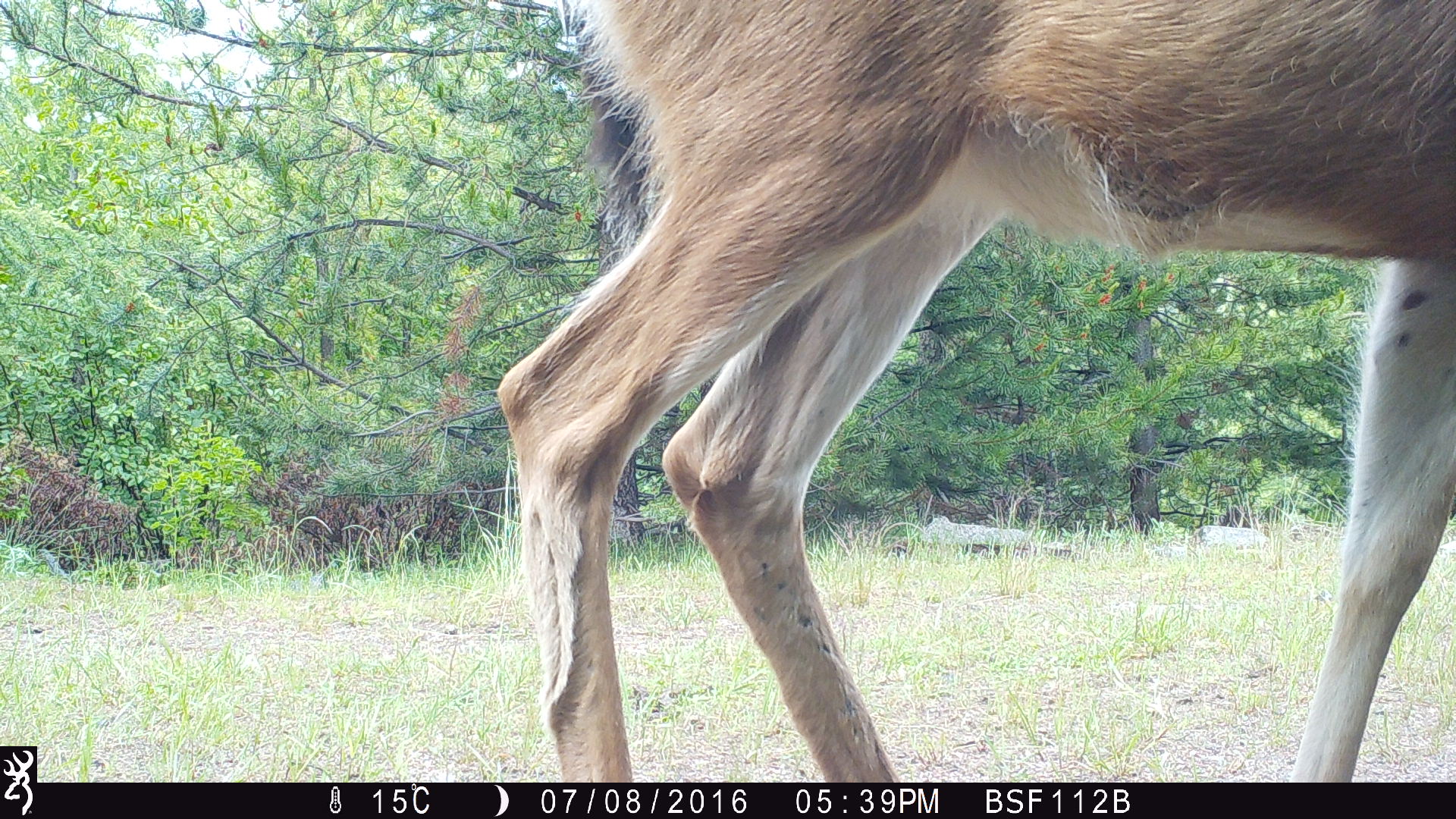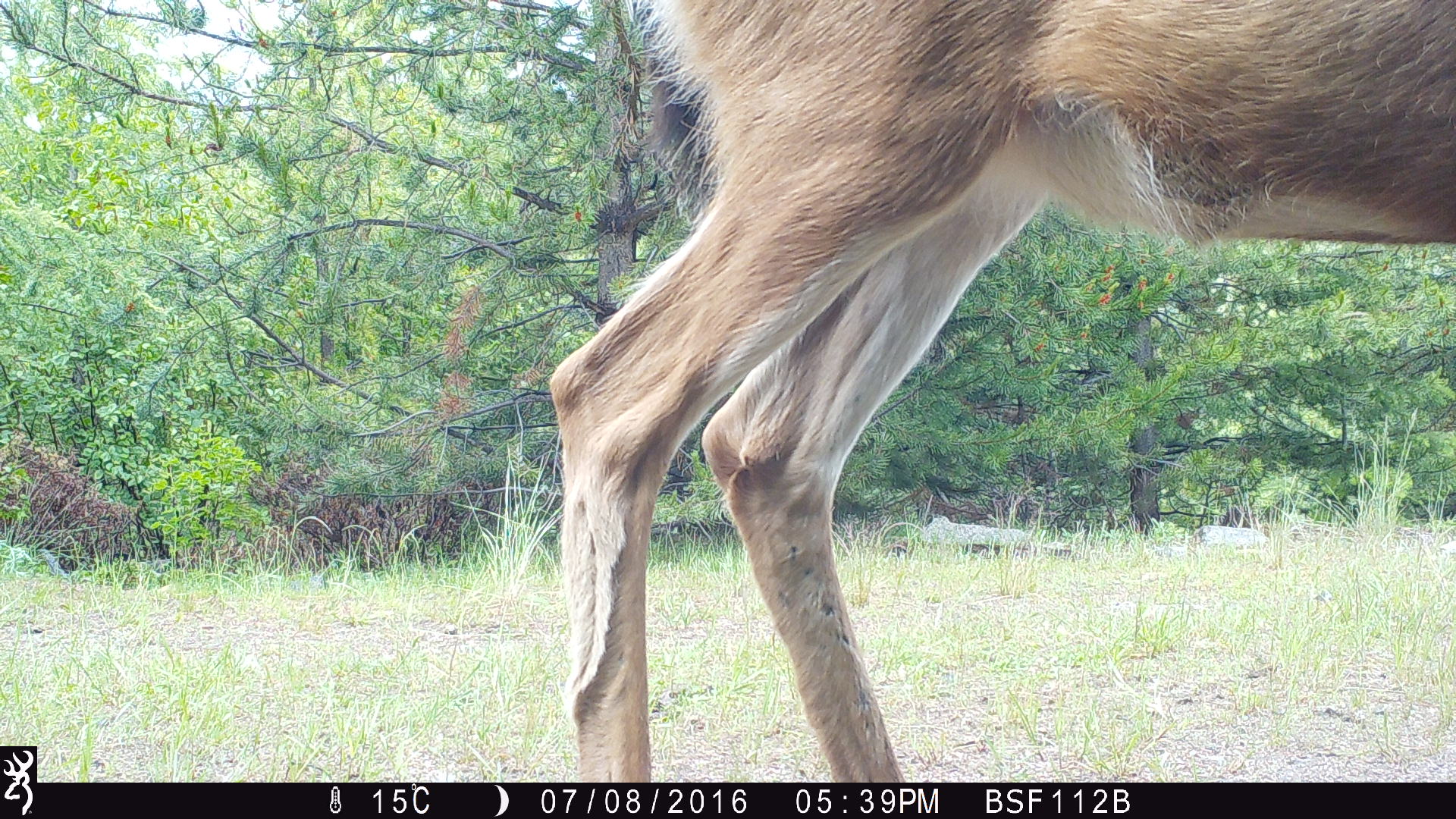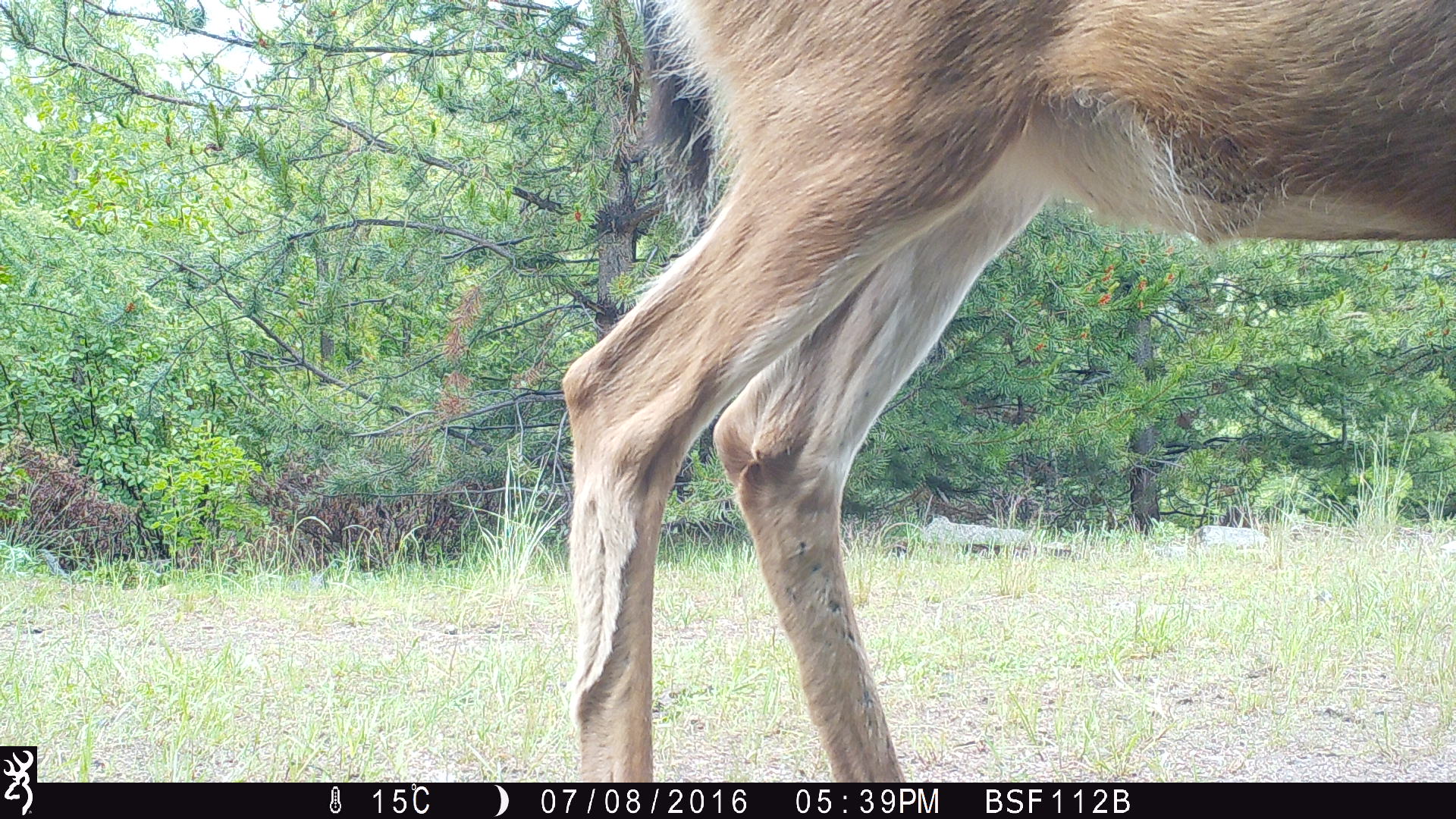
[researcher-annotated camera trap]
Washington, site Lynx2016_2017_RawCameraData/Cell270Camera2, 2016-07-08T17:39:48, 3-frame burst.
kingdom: Animalia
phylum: Chordata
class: Mammalia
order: Artiodactyla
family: Cervidae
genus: Odocoileus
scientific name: Odocoileus hemionus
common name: mule deer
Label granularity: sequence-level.